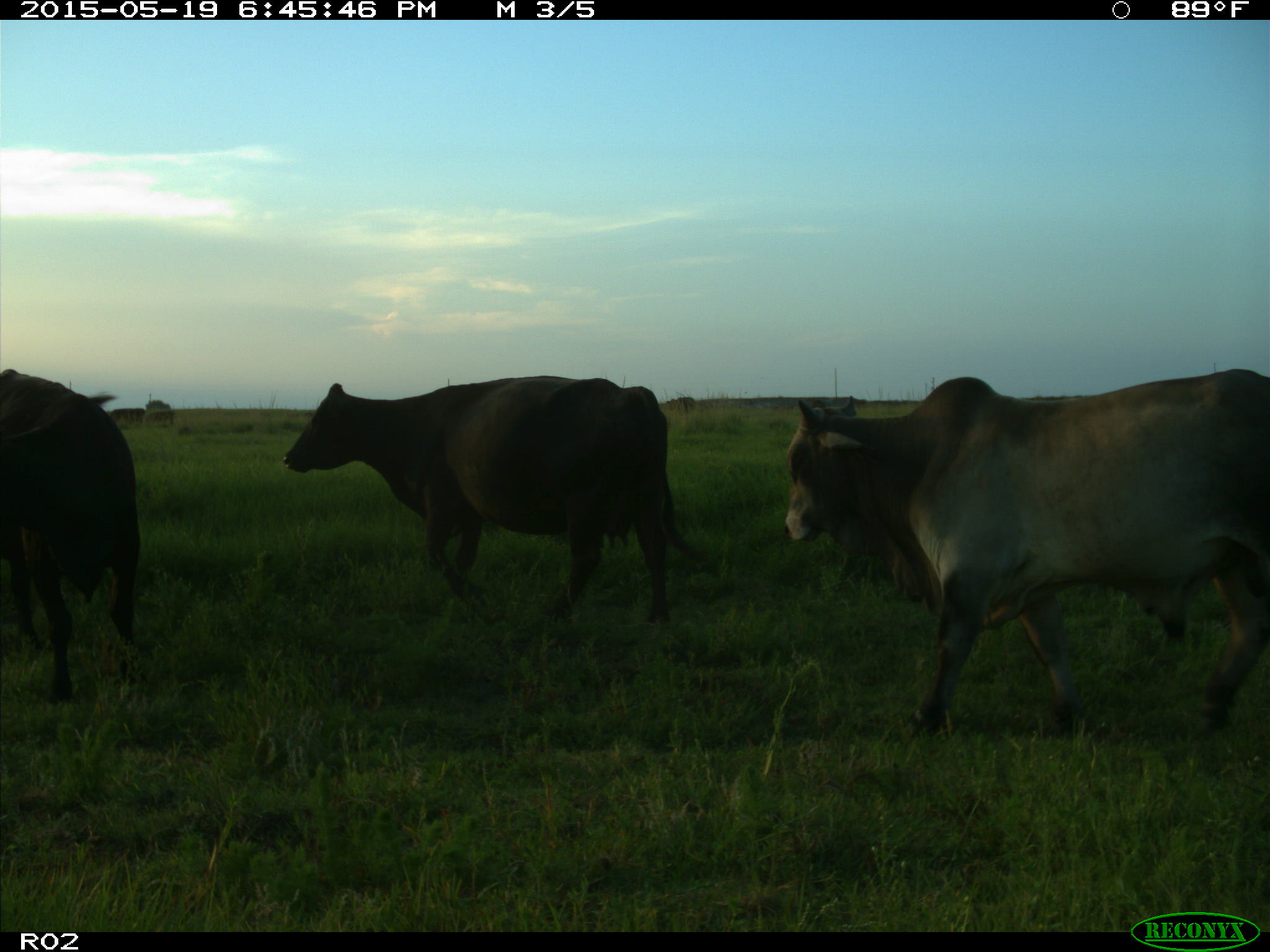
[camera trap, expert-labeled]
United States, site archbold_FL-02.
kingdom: Animalia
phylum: Chordata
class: Mammalia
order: Artiodactyla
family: Bovidae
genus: Bos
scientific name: Bos taurus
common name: domestic cow